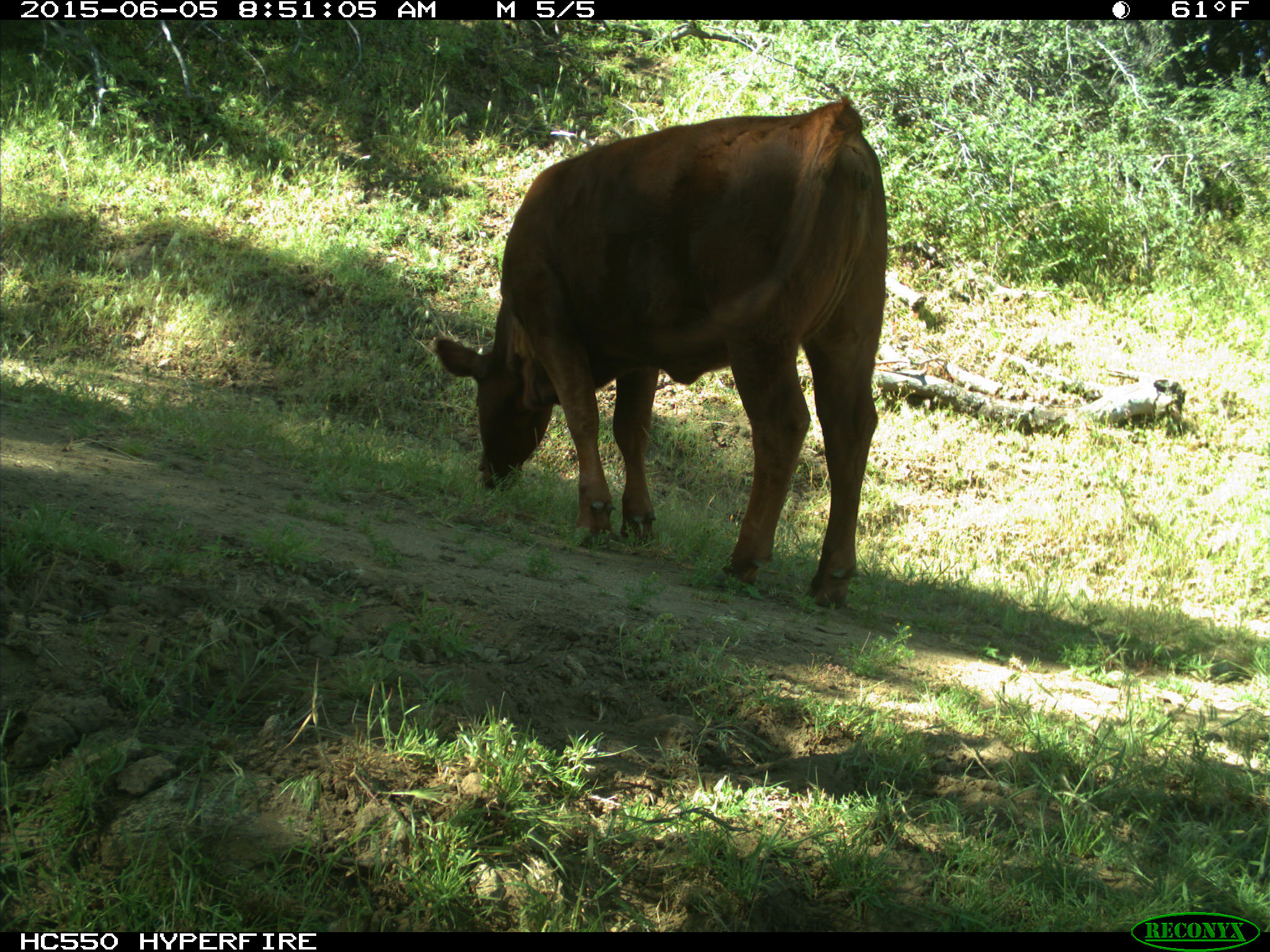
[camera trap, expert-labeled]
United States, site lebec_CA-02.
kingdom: Animalia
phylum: Chordata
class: Mammalia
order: Artiodactyla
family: Bovidae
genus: Bos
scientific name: Bos taurus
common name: domestic cow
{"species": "Bos taurus (domestic cow)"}